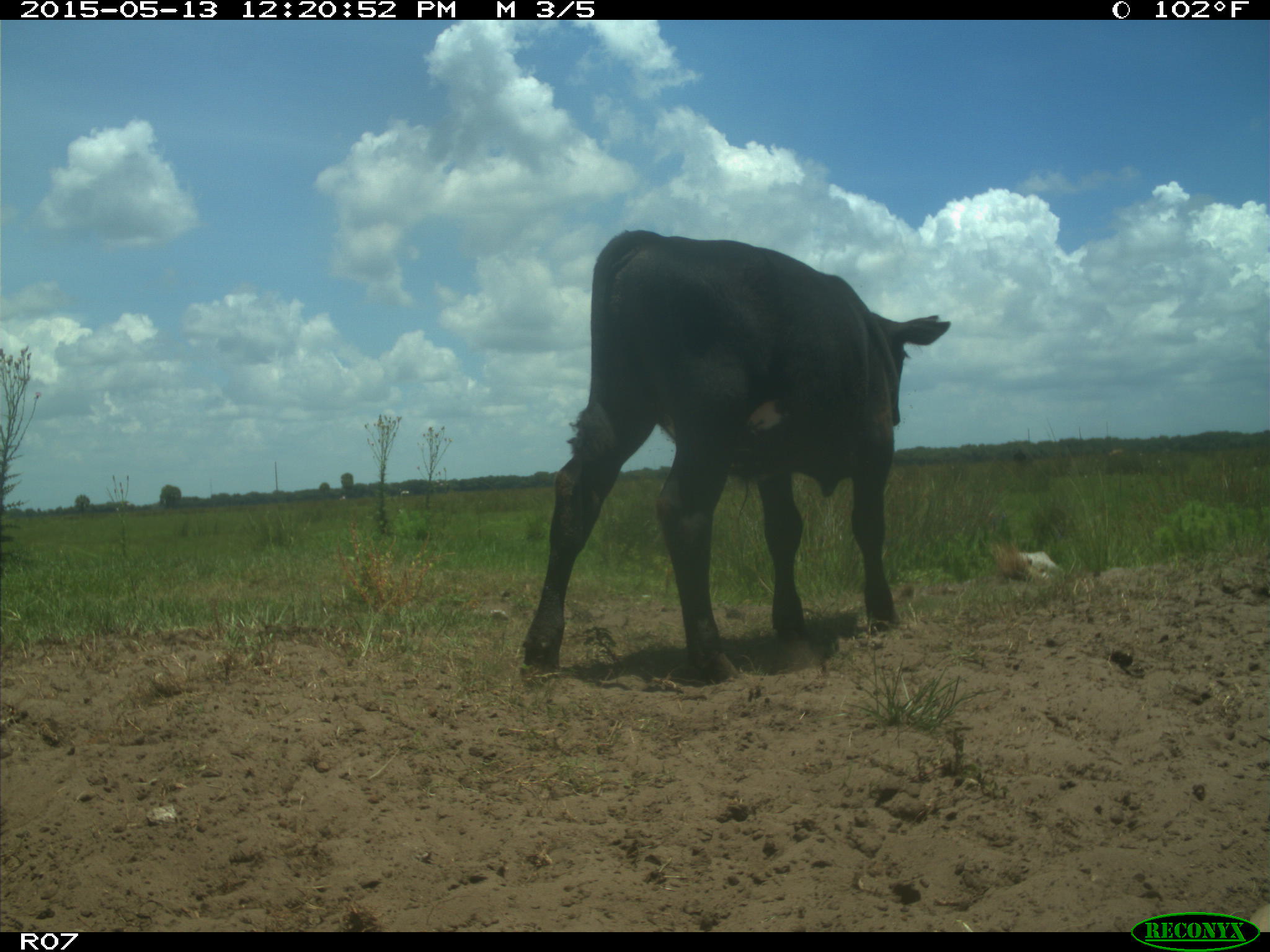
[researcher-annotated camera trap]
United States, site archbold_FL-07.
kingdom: Animalia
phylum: Chordata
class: Mammalia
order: Artiodactyla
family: Bovidae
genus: Bos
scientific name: Bos taurus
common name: domestic cow